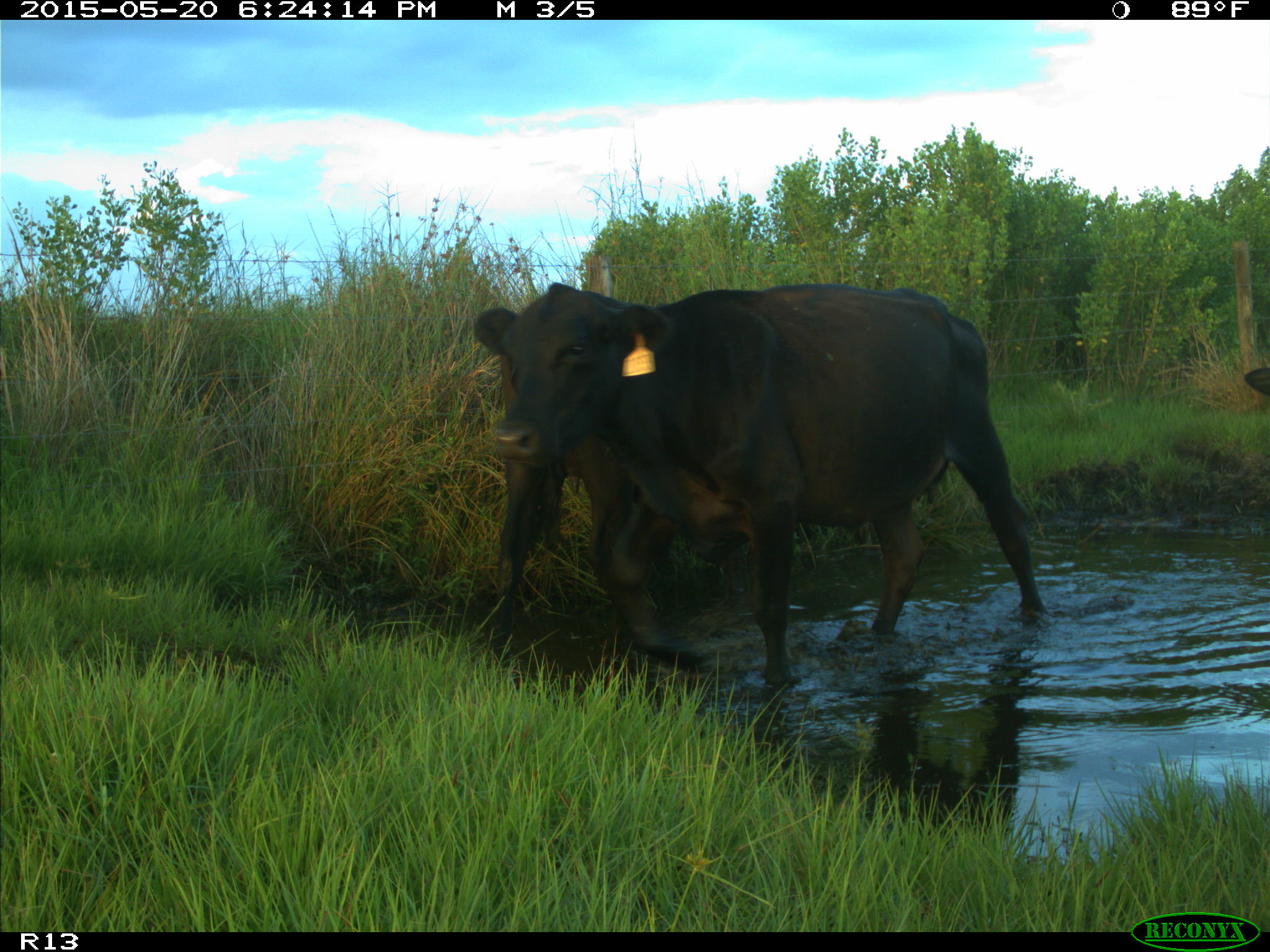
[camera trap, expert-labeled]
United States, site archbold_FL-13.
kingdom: Animalia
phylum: Chordata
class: Mammalia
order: Artiodactyla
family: Bovidae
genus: Bos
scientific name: Bos taurus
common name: domestic cow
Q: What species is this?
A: Bos taurus (domestic cow).